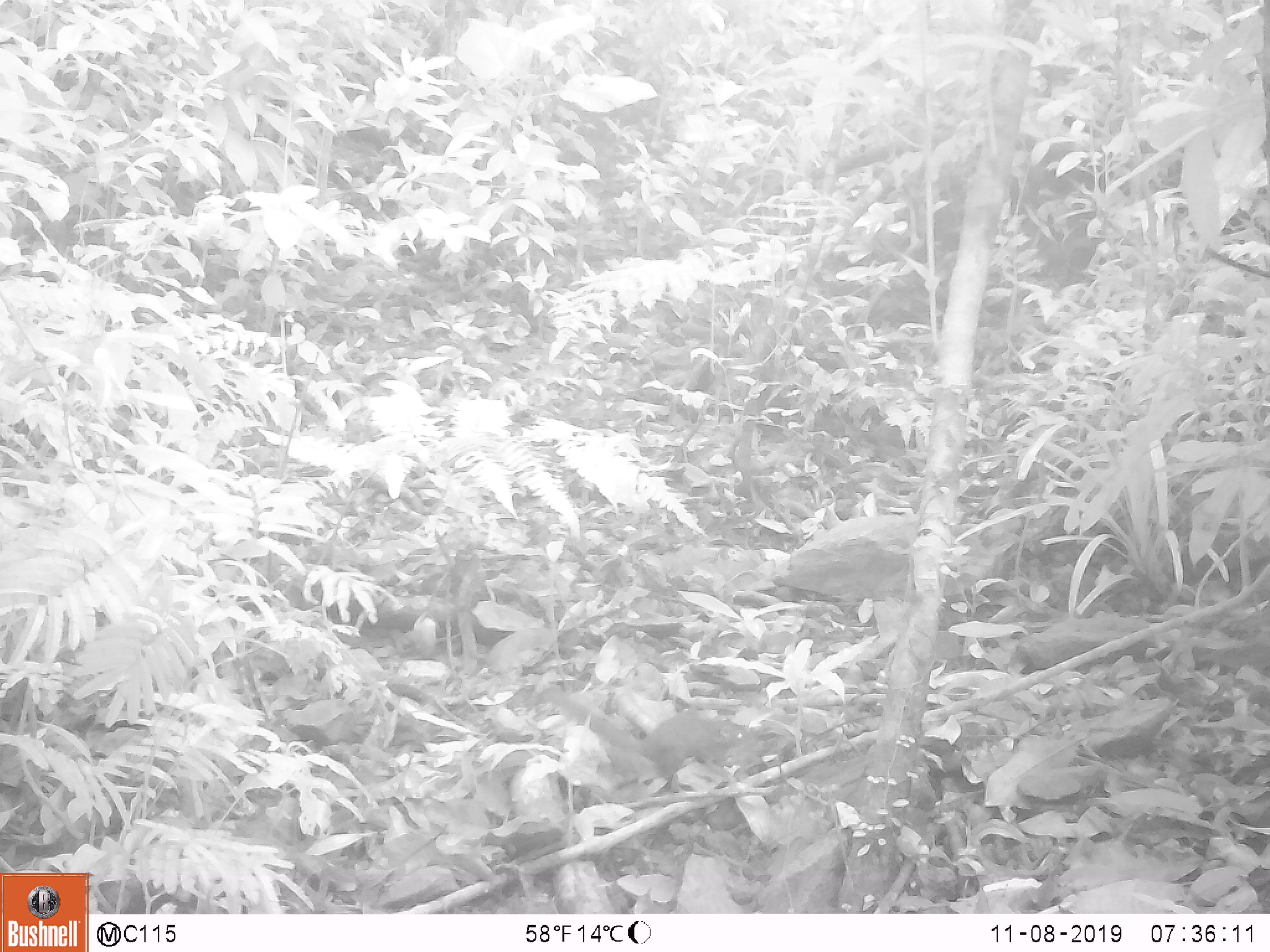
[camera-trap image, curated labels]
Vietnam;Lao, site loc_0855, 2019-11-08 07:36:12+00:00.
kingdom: Animalia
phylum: Chordata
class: Mammalia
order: Scandentia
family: Tupaiidae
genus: Tupaia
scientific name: Tupaia belangeri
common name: northern treeshrew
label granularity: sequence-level